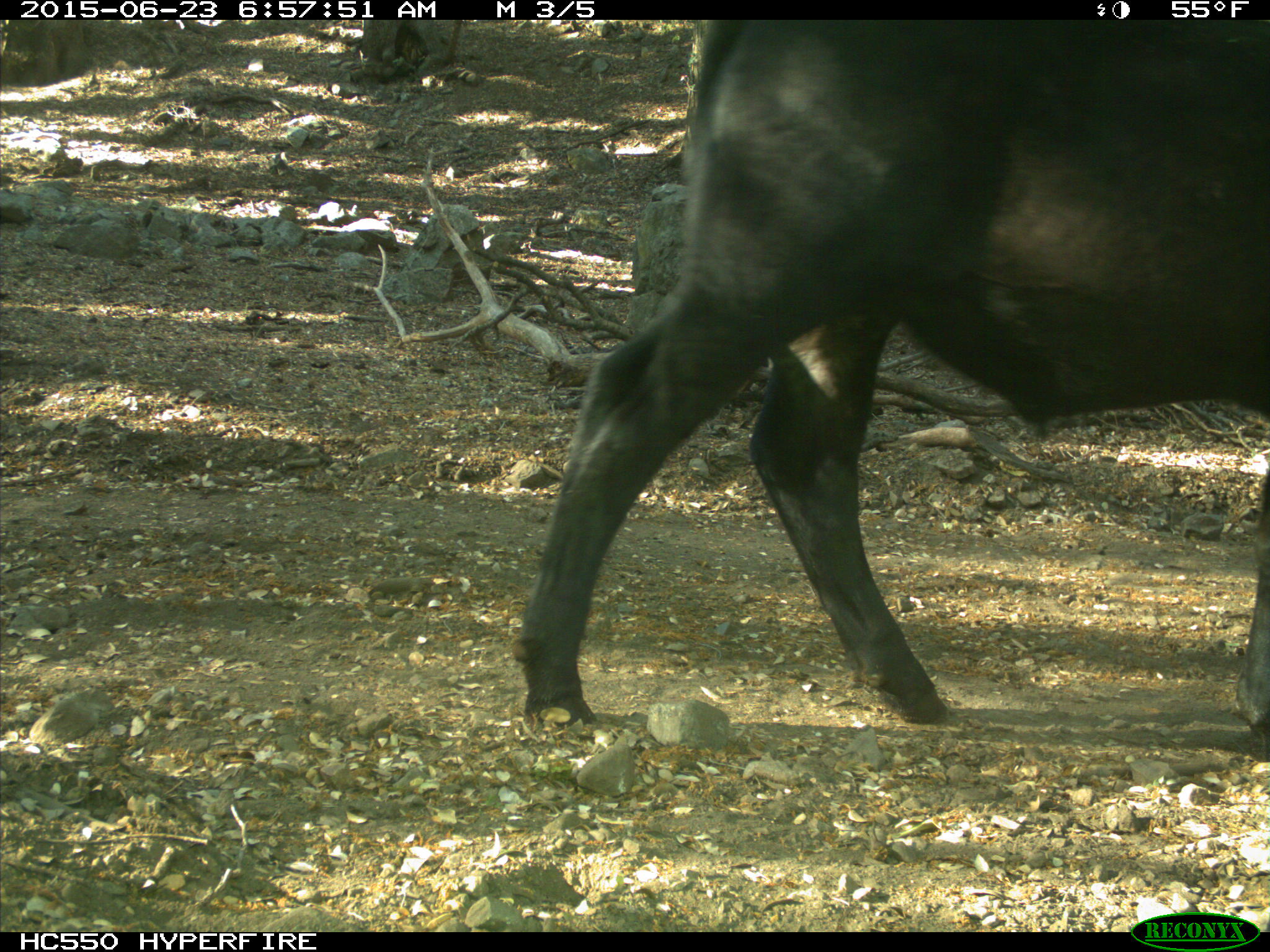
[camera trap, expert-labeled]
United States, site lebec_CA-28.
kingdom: Animalia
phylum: Chordata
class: Mammalia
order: Artiodactyla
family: Bovidae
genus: Bos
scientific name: Bos taurus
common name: domestic cow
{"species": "Bos taurus (domestic cow)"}